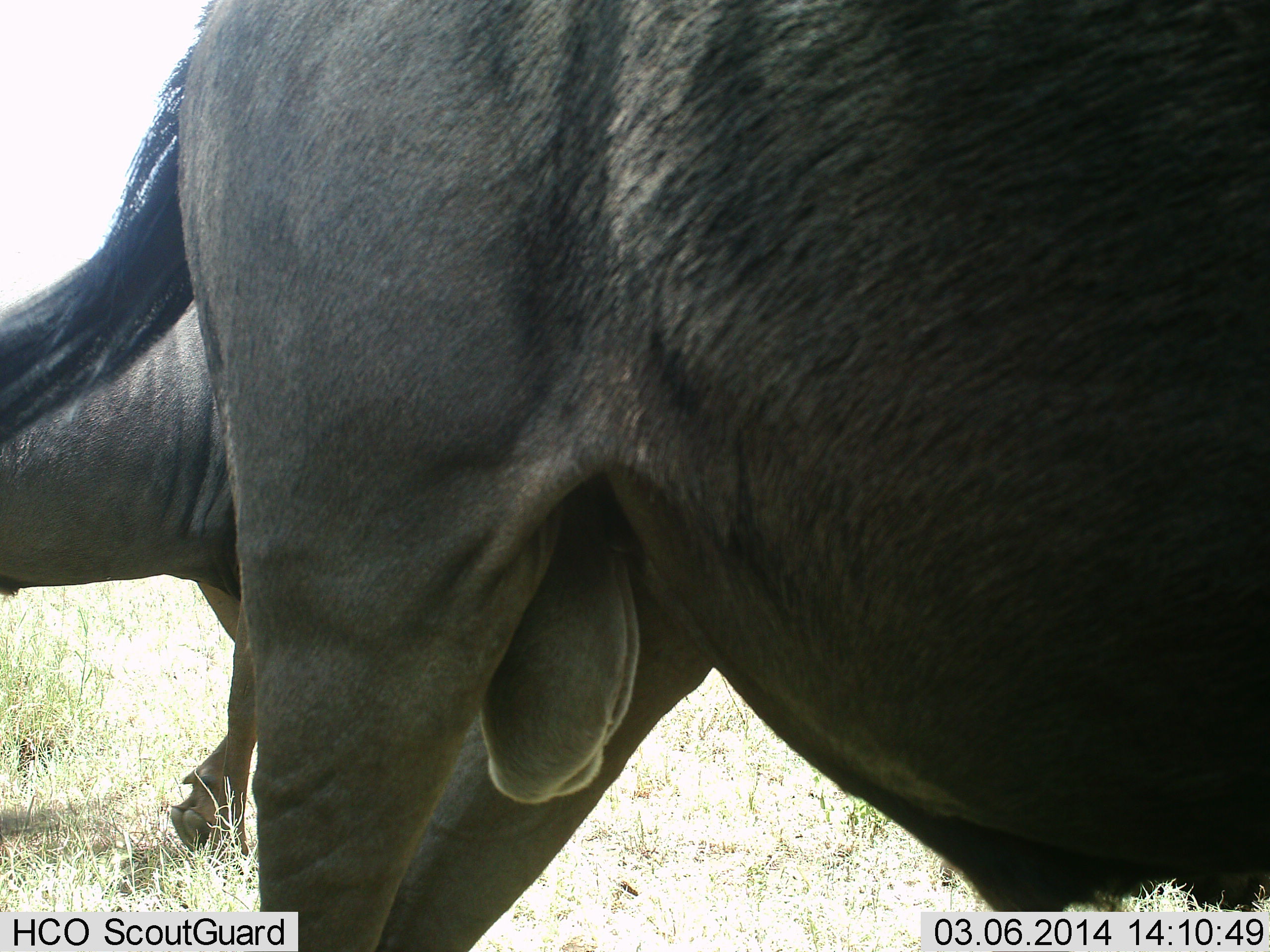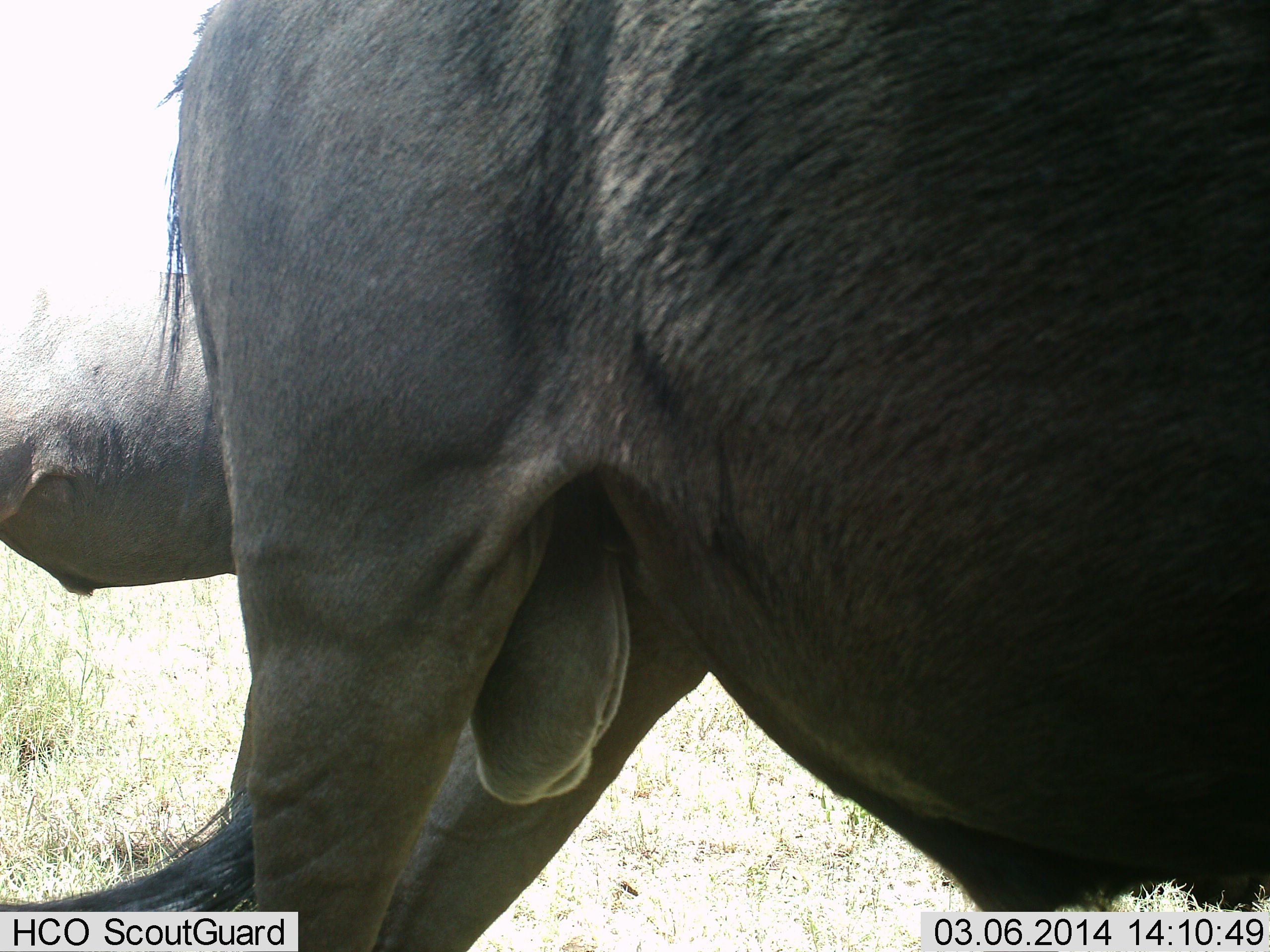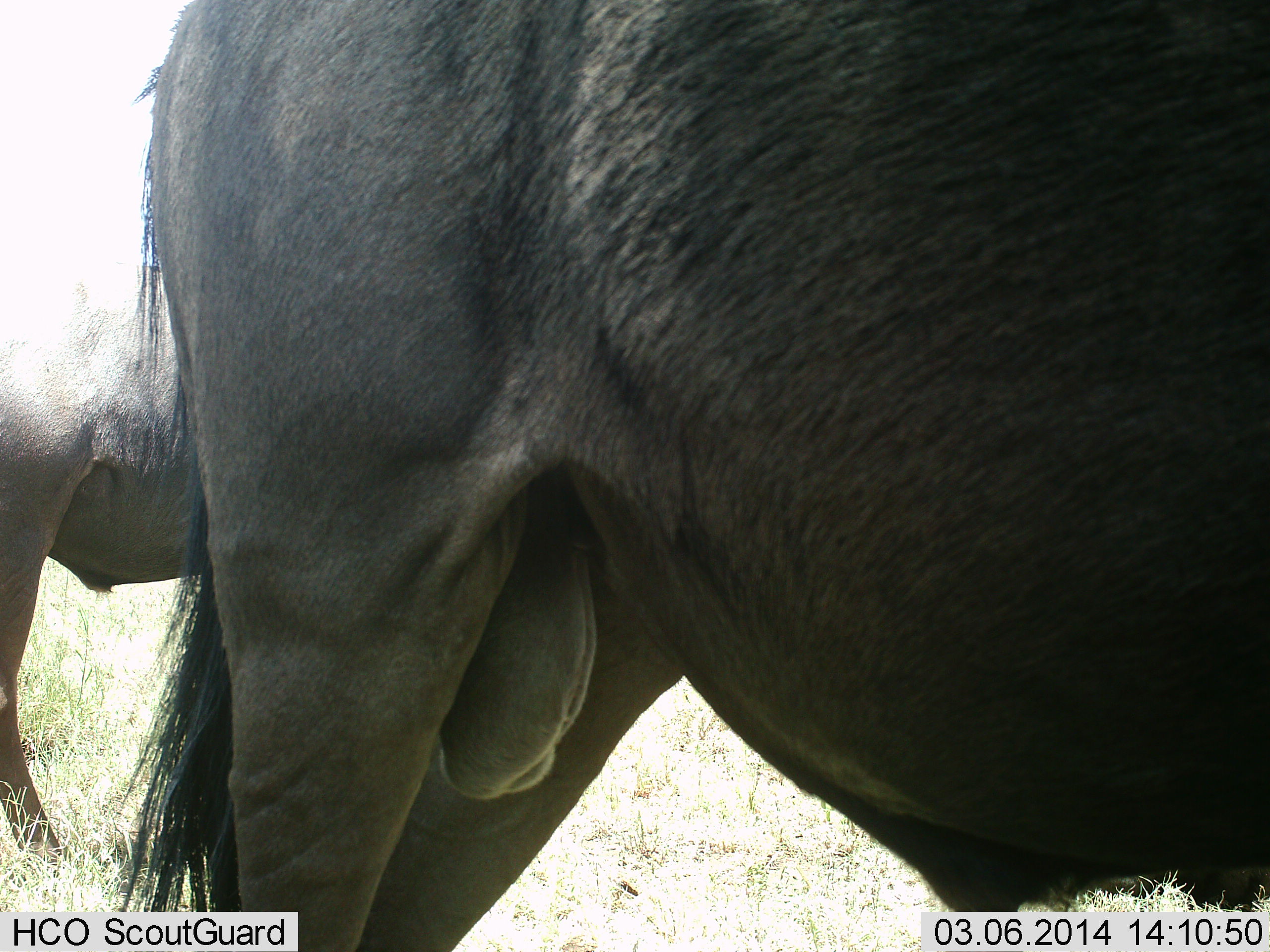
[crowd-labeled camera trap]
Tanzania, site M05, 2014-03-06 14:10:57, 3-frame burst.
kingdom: Animalia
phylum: Chordata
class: Mammalia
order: Artiodactyla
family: Bovidae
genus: Connochaetes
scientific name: Connochaetes taurinus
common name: blue wildebeest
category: wildebeest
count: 2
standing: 100%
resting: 0%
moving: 10%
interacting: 10%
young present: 0%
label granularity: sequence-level